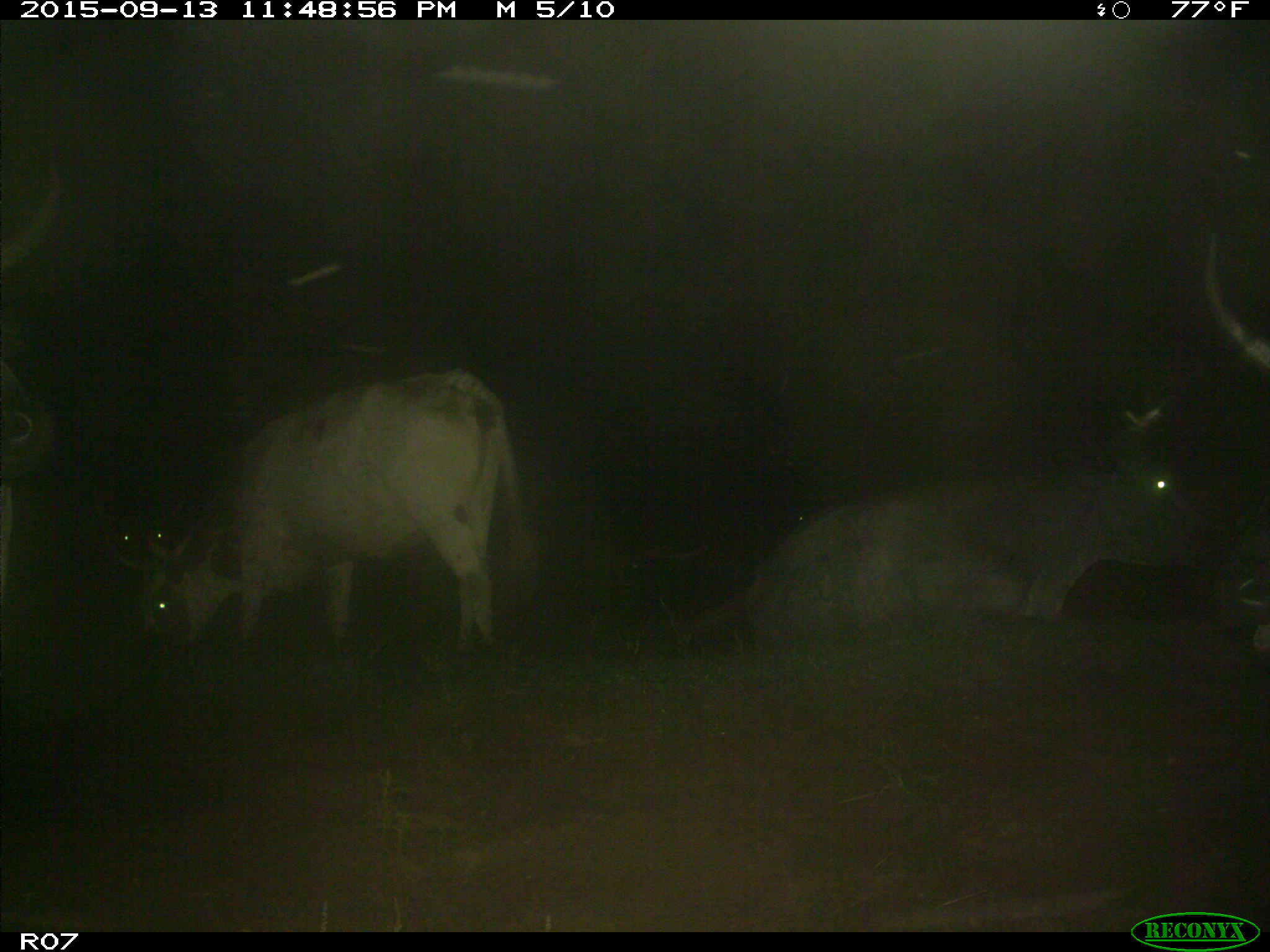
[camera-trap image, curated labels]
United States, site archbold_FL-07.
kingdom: Animalia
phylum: Chordata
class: Mammalia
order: Artiodactyla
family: Bovidae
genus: Bos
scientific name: Bos taurus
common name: domestic cow